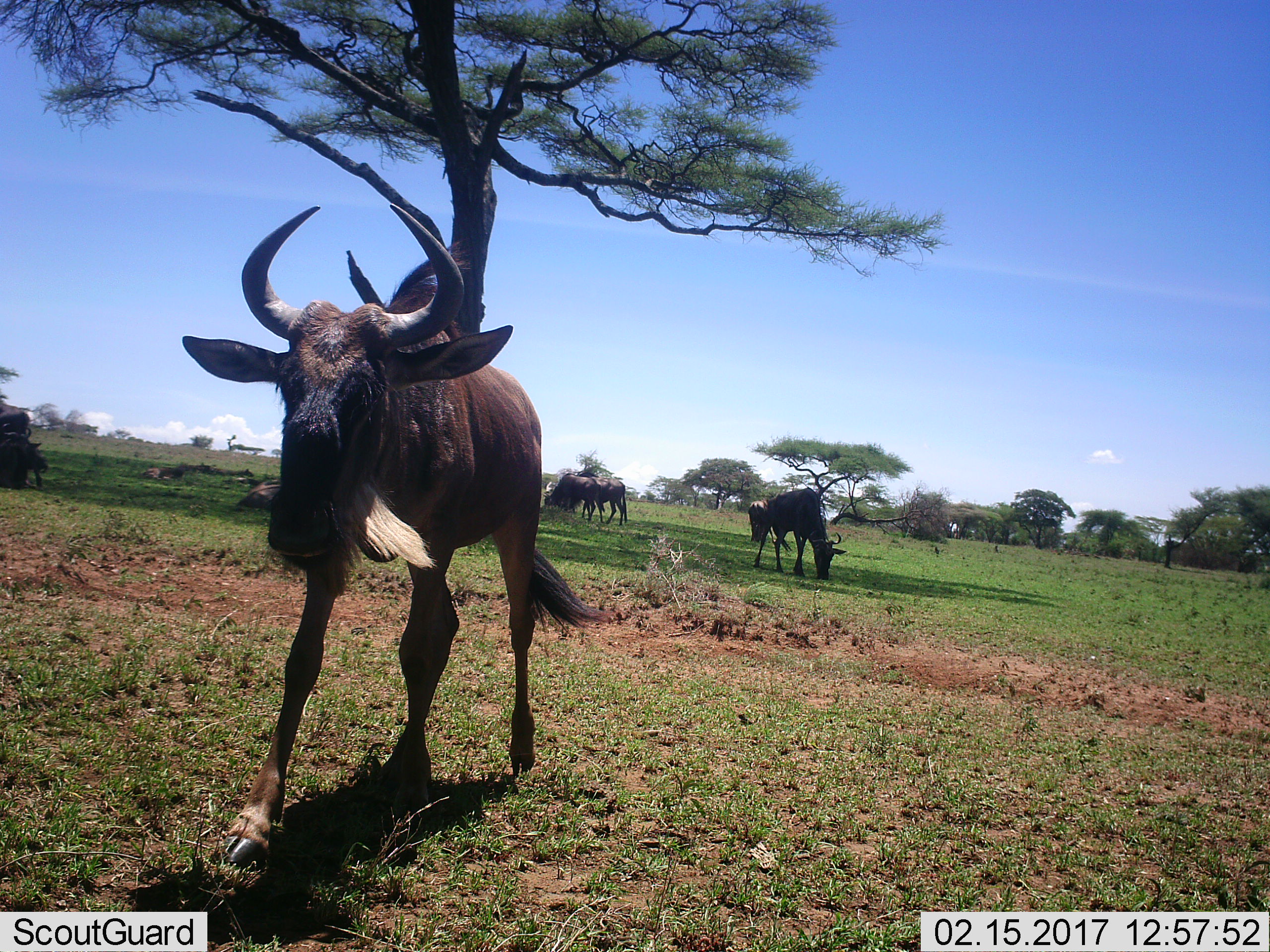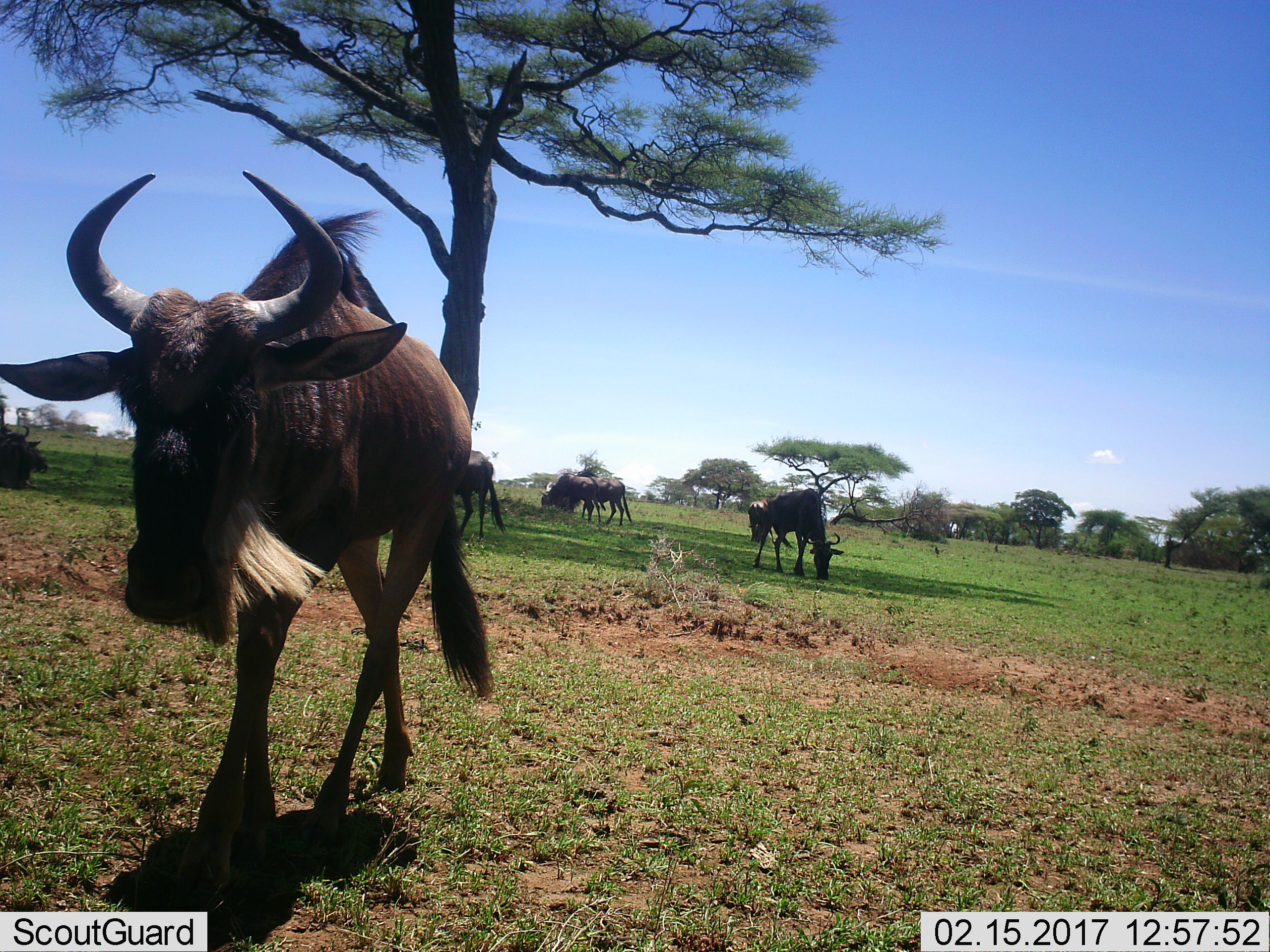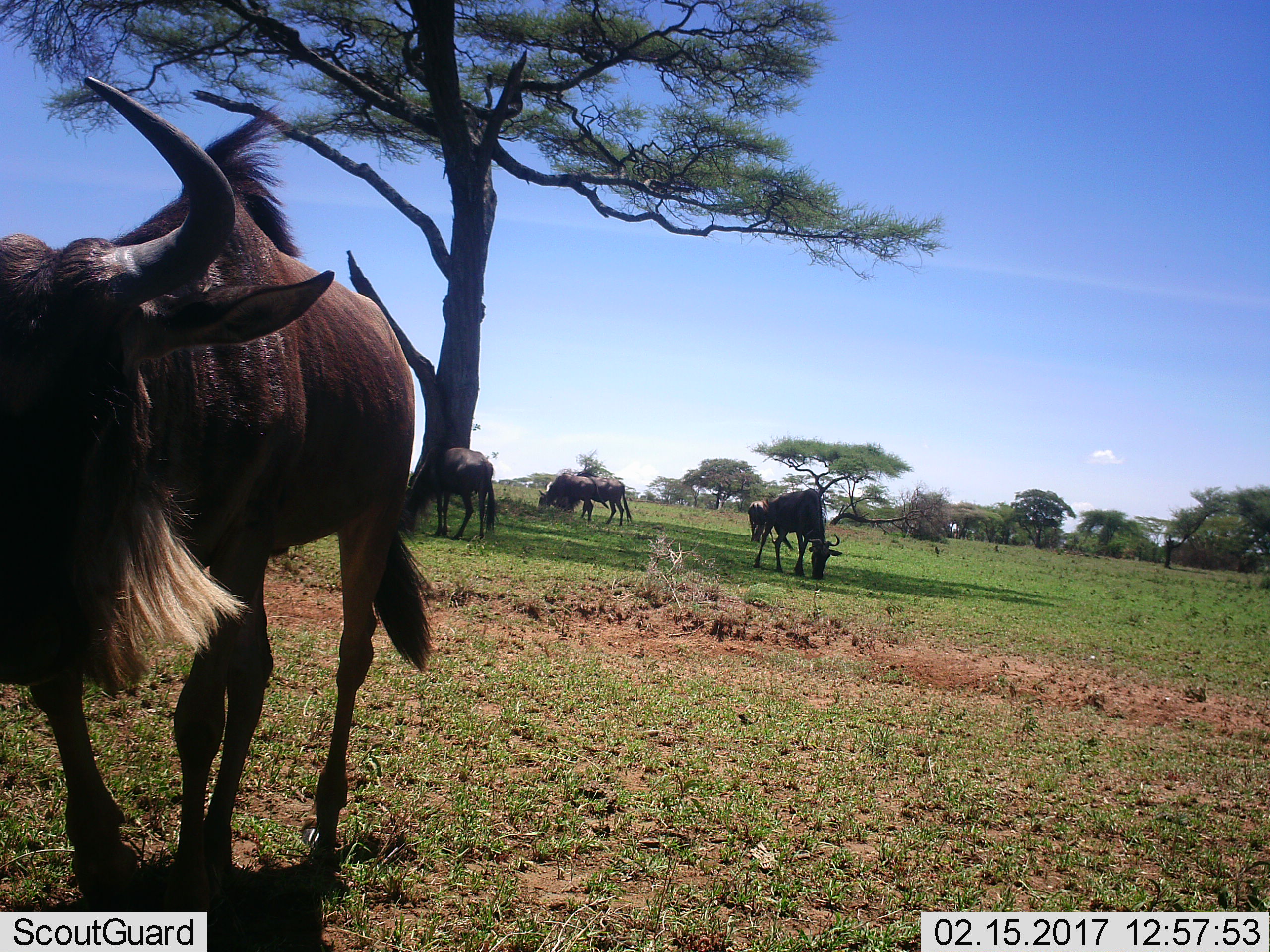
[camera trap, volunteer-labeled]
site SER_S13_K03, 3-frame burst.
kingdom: Animalia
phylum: Chordata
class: Mammalia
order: Artiodactyla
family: Bovidae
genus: Connochaetes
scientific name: Connochaetes taurinus taurinus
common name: blue wildebeest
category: wildebeestblue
Wildebeestblue (blue wildebeest) (Connochaetes taurinus taurinus), count 7. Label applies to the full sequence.